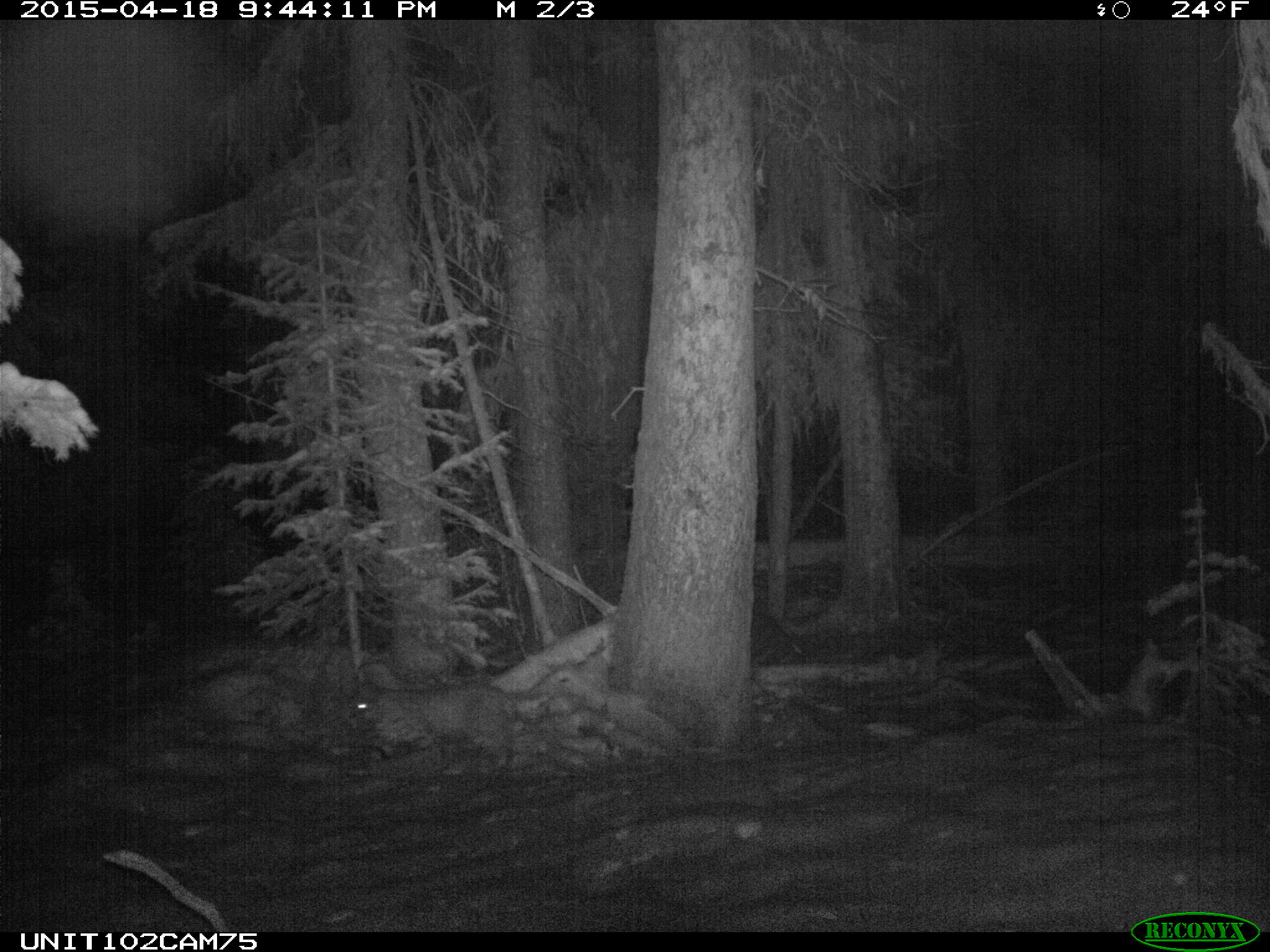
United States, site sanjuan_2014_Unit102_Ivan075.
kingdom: Animalia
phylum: Chordata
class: Mammalia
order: Carnivora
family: Felidae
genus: Lynx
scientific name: Lynx rufus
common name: bobcat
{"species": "Lynx rufus (bobcat)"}